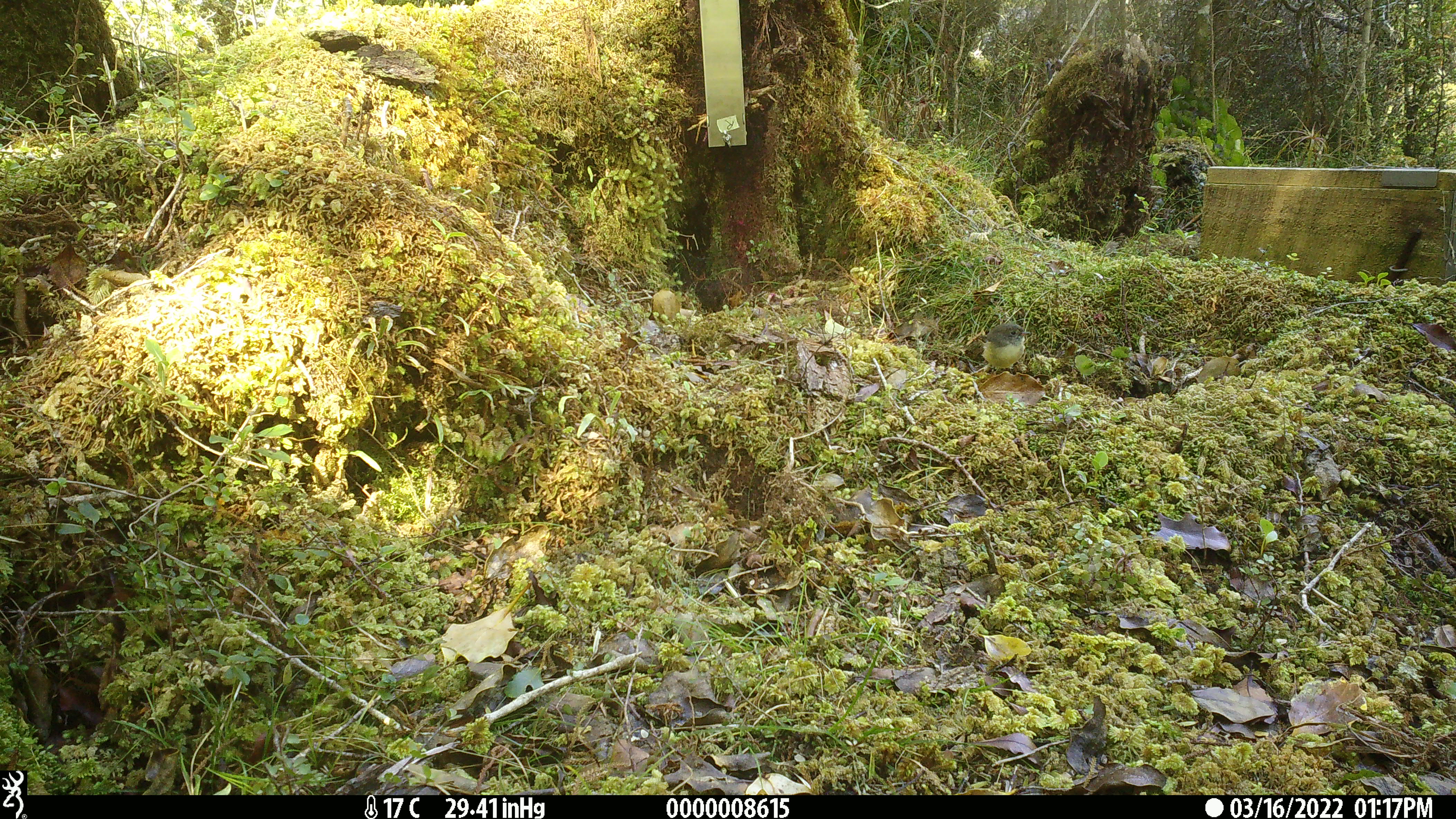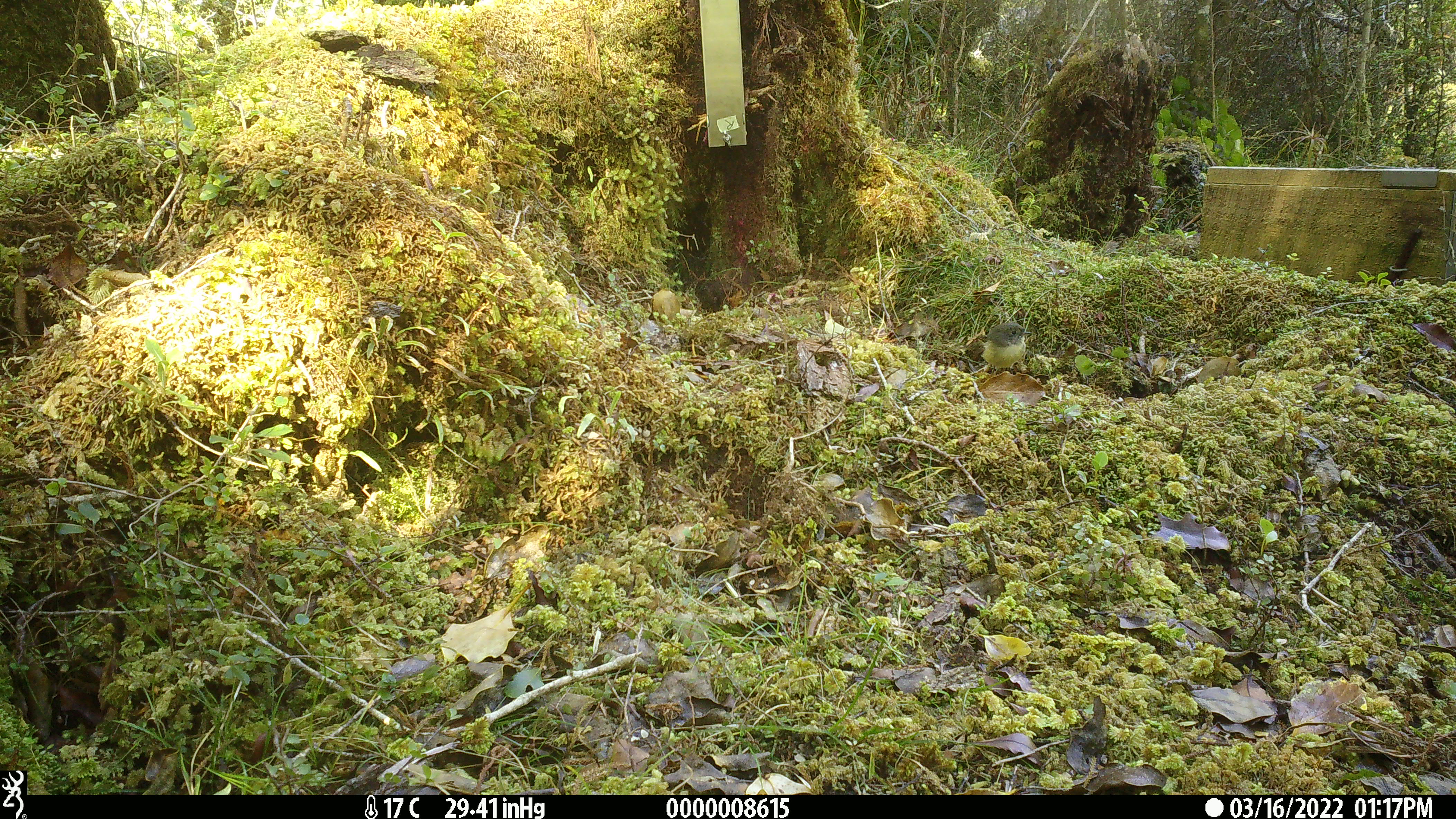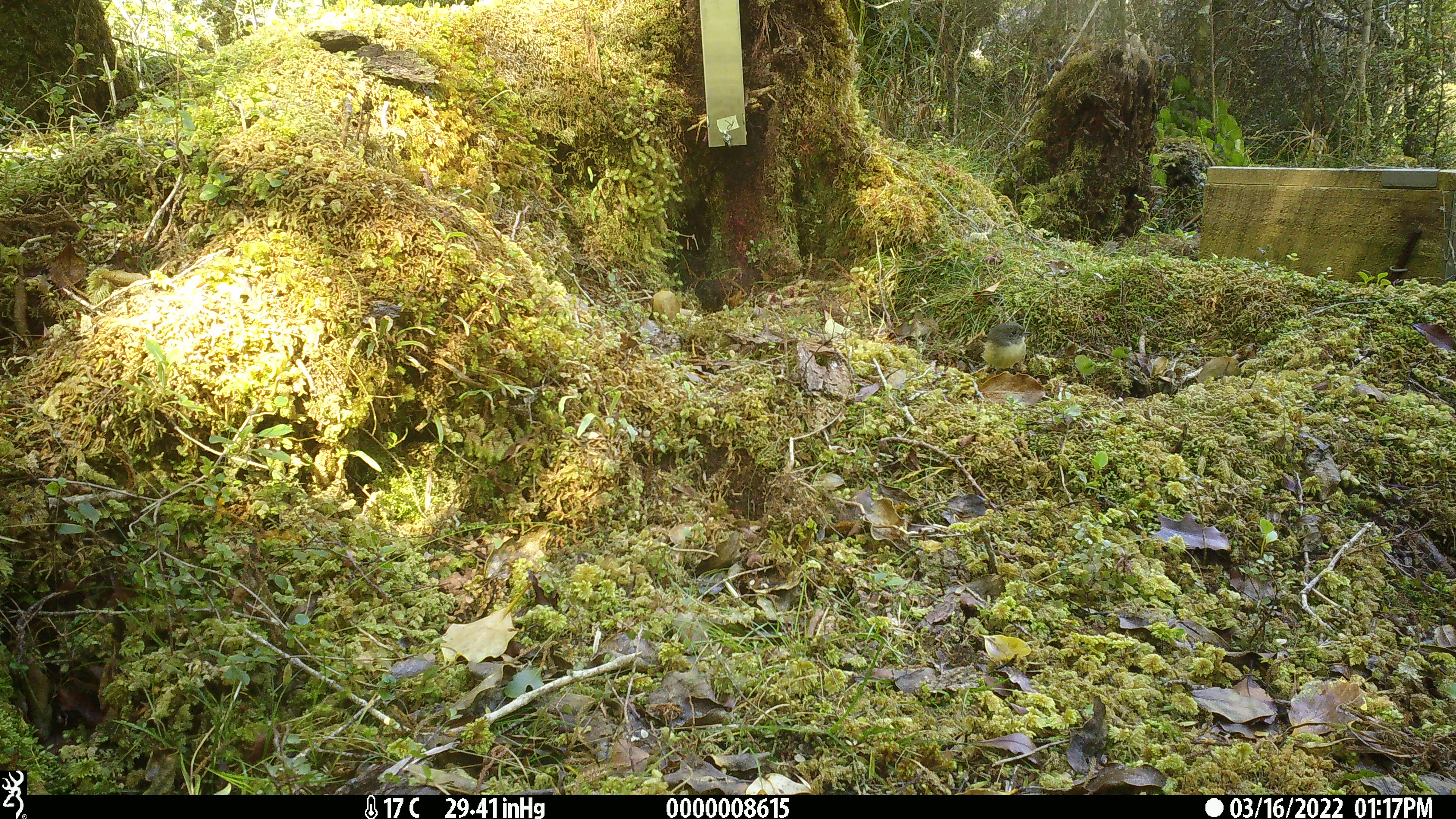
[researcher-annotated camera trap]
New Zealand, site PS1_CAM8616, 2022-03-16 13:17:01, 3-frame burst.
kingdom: Animalia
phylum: Chordata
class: Aves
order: Passeriformes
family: Petroicidae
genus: Petroica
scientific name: Petroica macrocephala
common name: tomtit